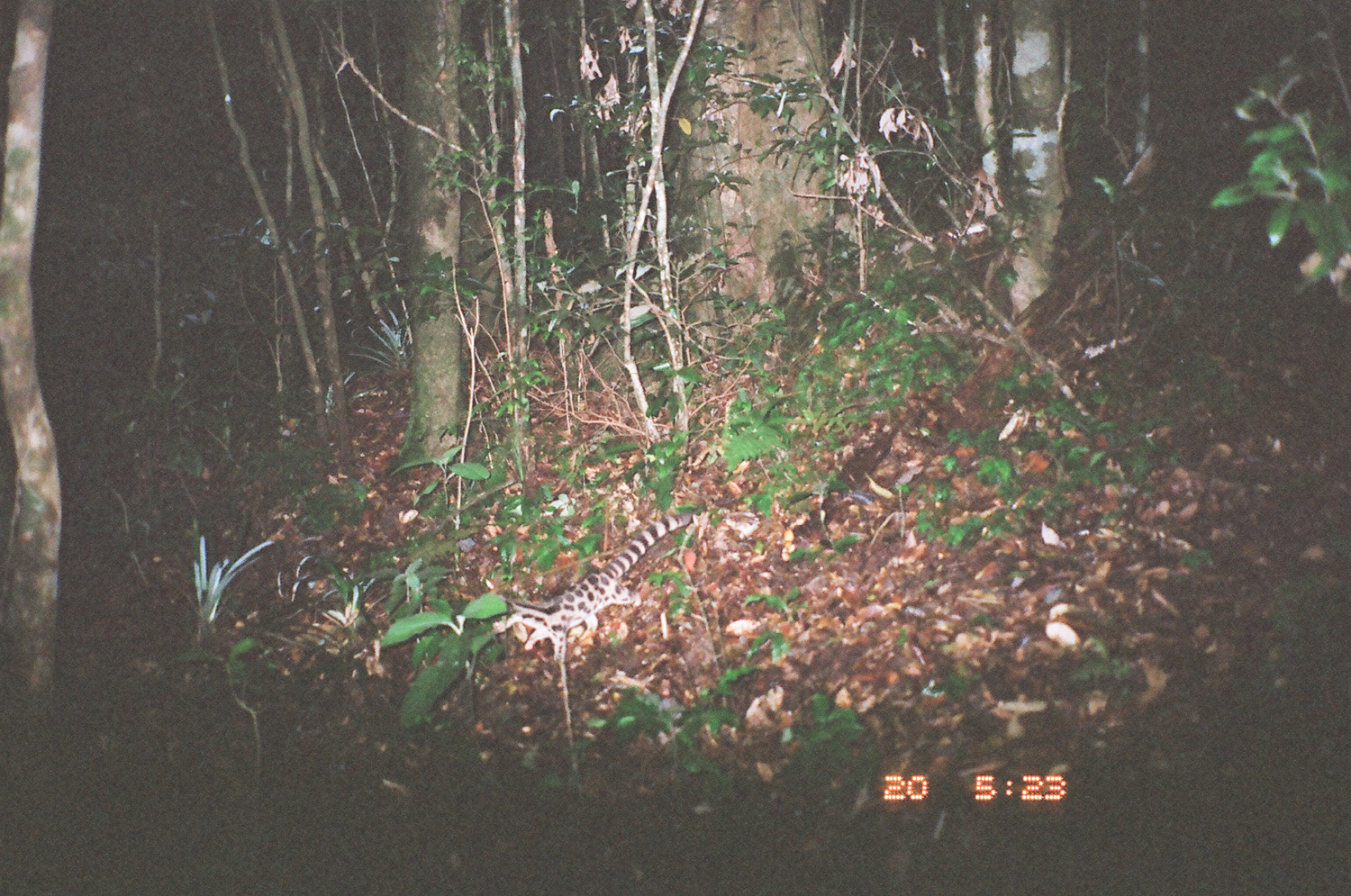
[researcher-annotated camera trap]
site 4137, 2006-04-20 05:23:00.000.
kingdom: Animalia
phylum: Chordata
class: Mammalia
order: Carnivora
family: Prionodontidae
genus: Prionodon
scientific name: Prionodon pardicolor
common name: spotted linsang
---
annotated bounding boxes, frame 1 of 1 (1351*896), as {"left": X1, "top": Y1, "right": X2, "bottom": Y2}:
prionodon pardicolor: {"left": 492, "top": 510, "right": 682, "bottom": 665}